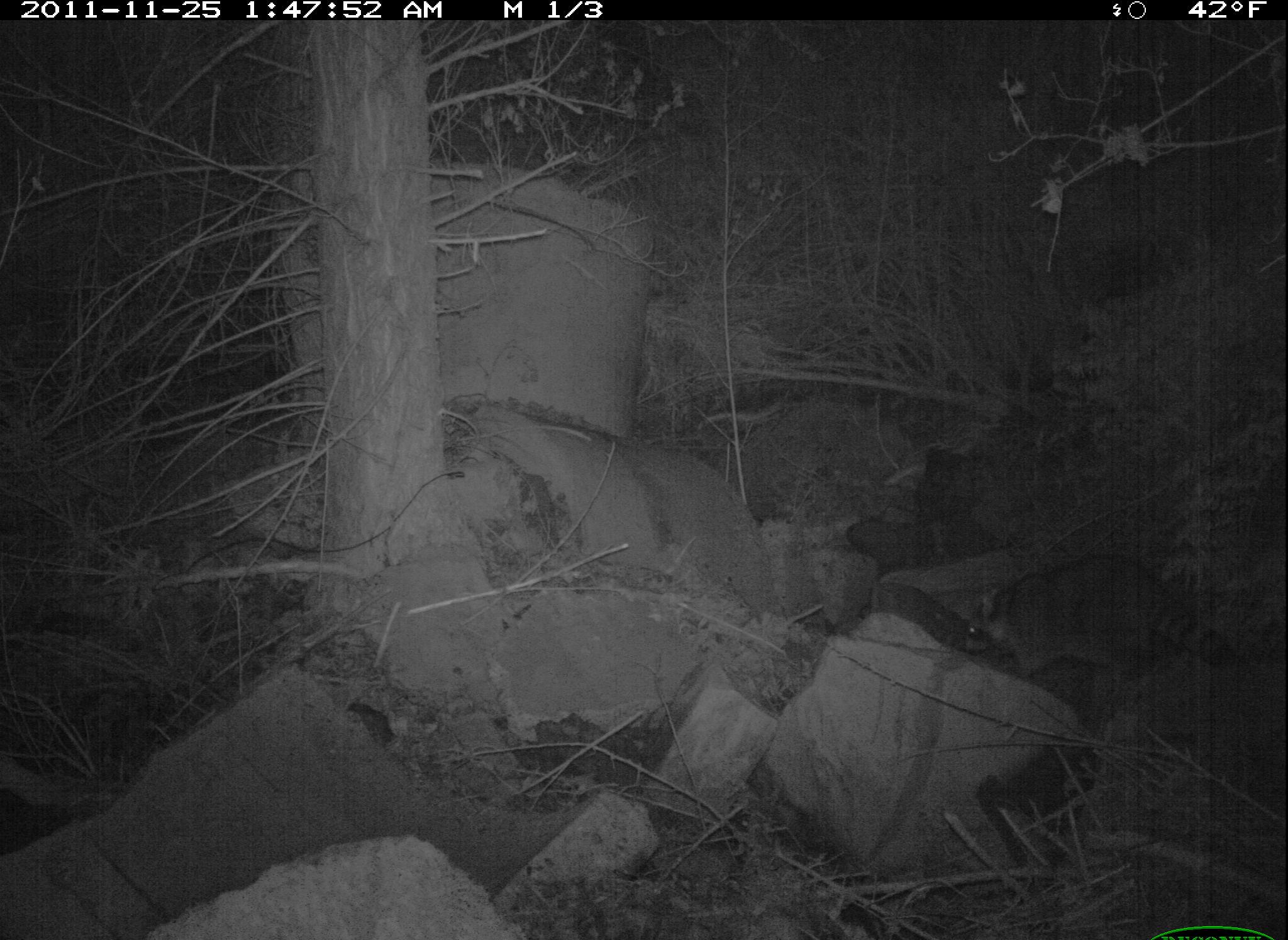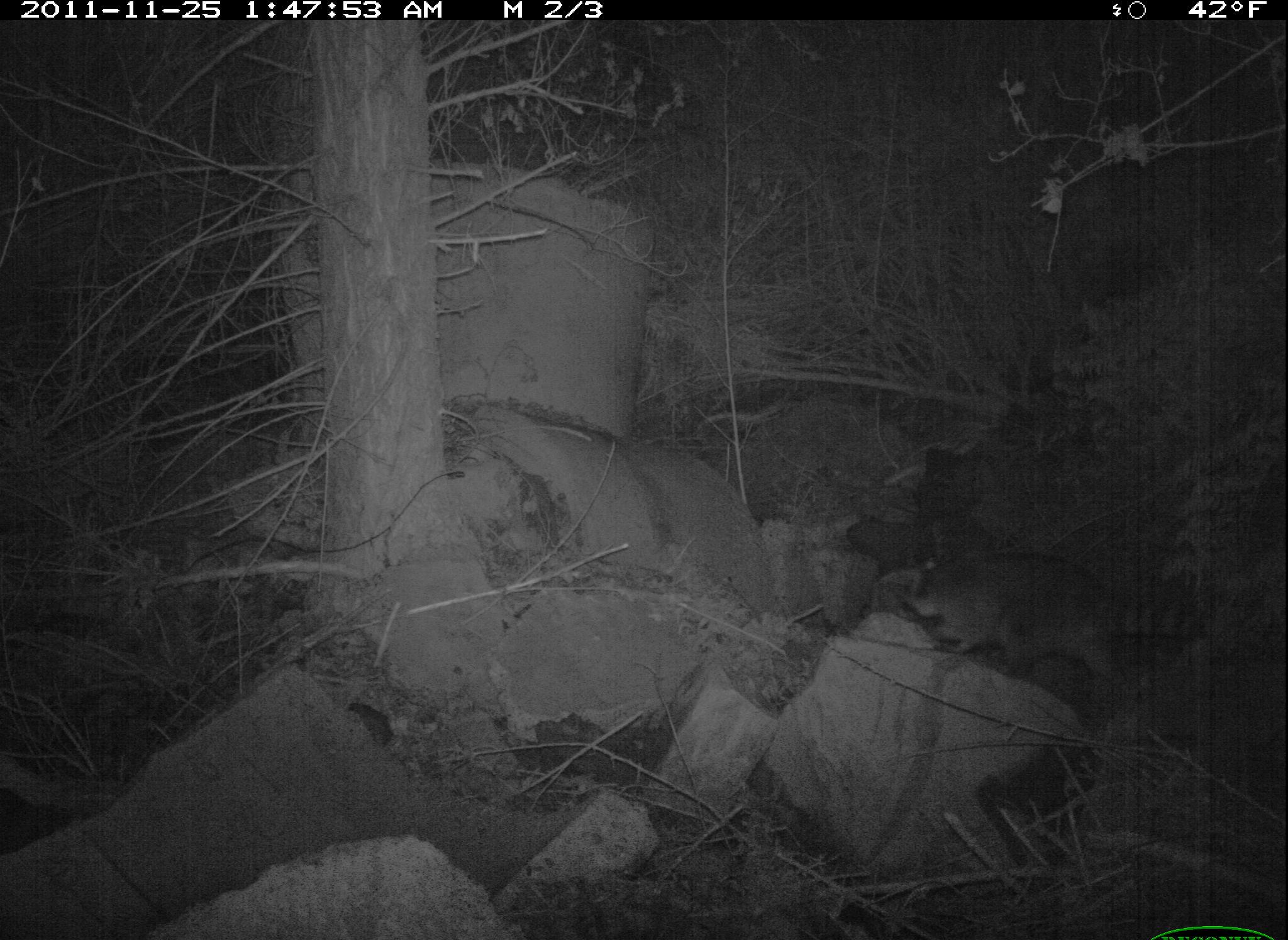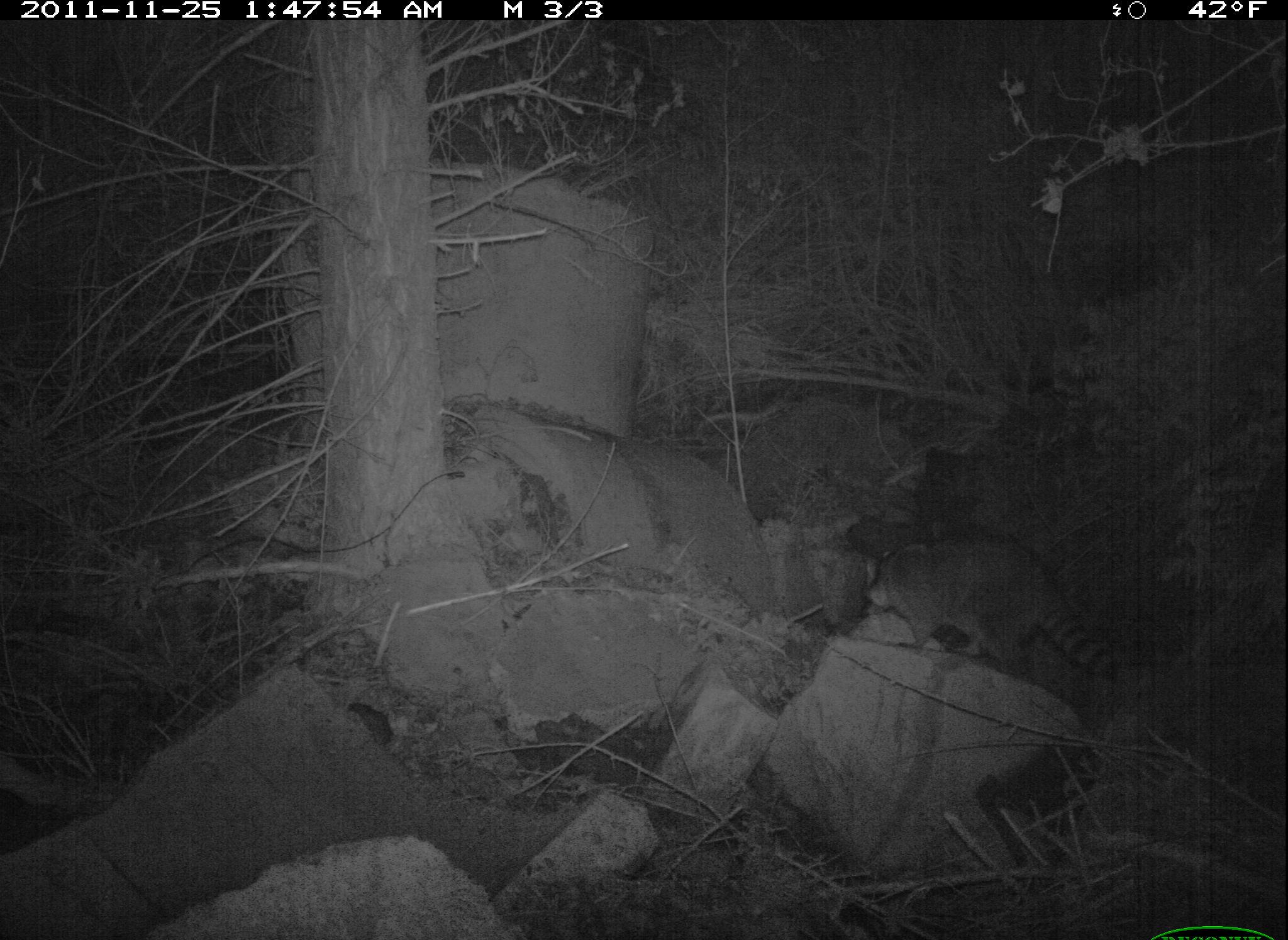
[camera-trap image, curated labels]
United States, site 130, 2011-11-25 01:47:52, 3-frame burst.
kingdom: Animalia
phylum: Chordata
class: Mammalia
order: Carnivora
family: Procyonidae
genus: Procyon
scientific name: Procyon lotor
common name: raccoon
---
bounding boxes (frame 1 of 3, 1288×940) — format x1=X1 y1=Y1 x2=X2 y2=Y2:
raccoon: x1=961 y1=543 x2=1269 y2=701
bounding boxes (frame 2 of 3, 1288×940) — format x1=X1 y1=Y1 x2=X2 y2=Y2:
raccoon: x1=904 y1=536 x2=1218 y2=703